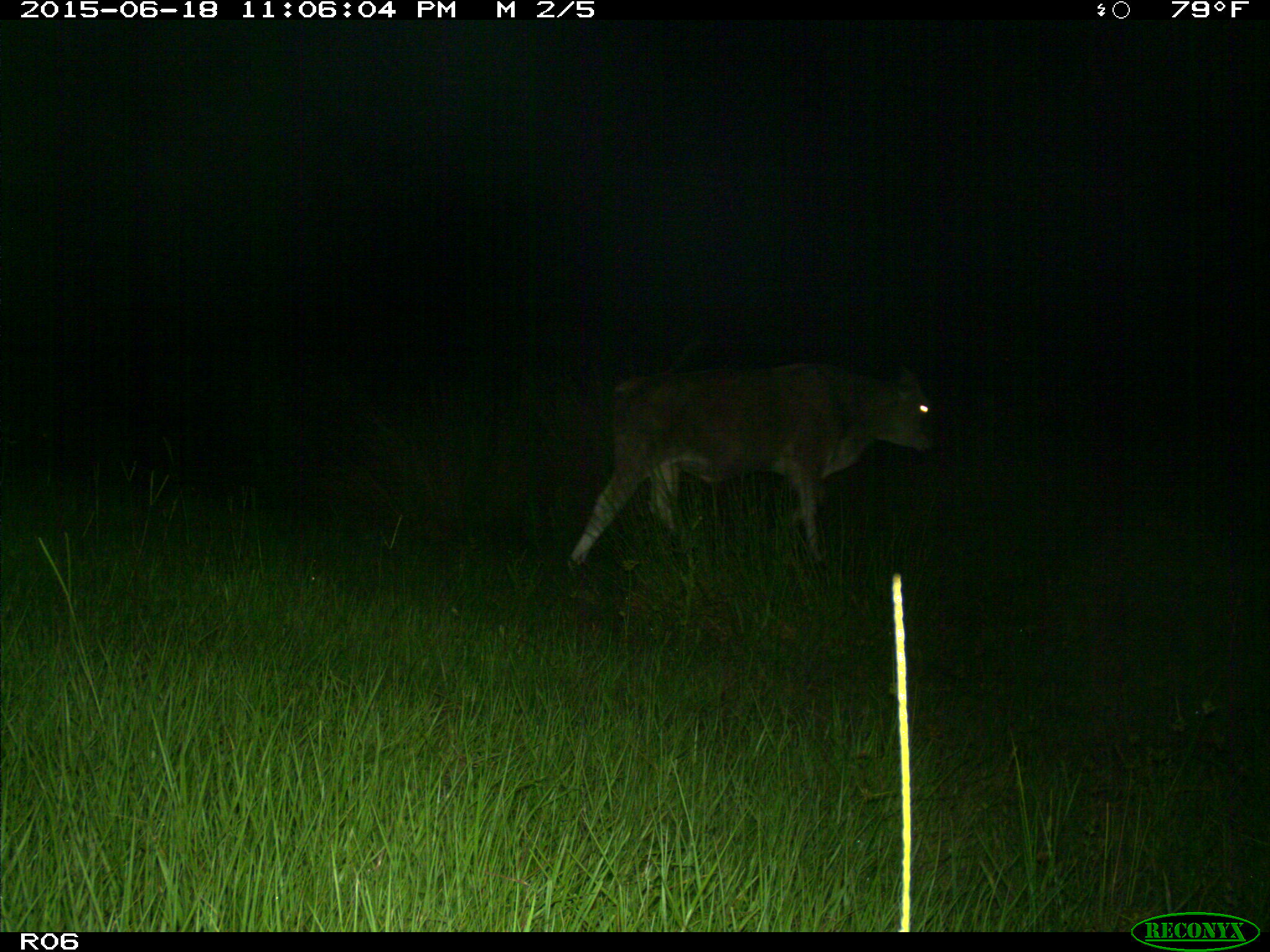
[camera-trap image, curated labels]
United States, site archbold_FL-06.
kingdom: Animalia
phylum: Chordata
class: Mammalia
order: Artiodactyla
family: Bovidae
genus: Bos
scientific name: Bos taurus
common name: domestic cow